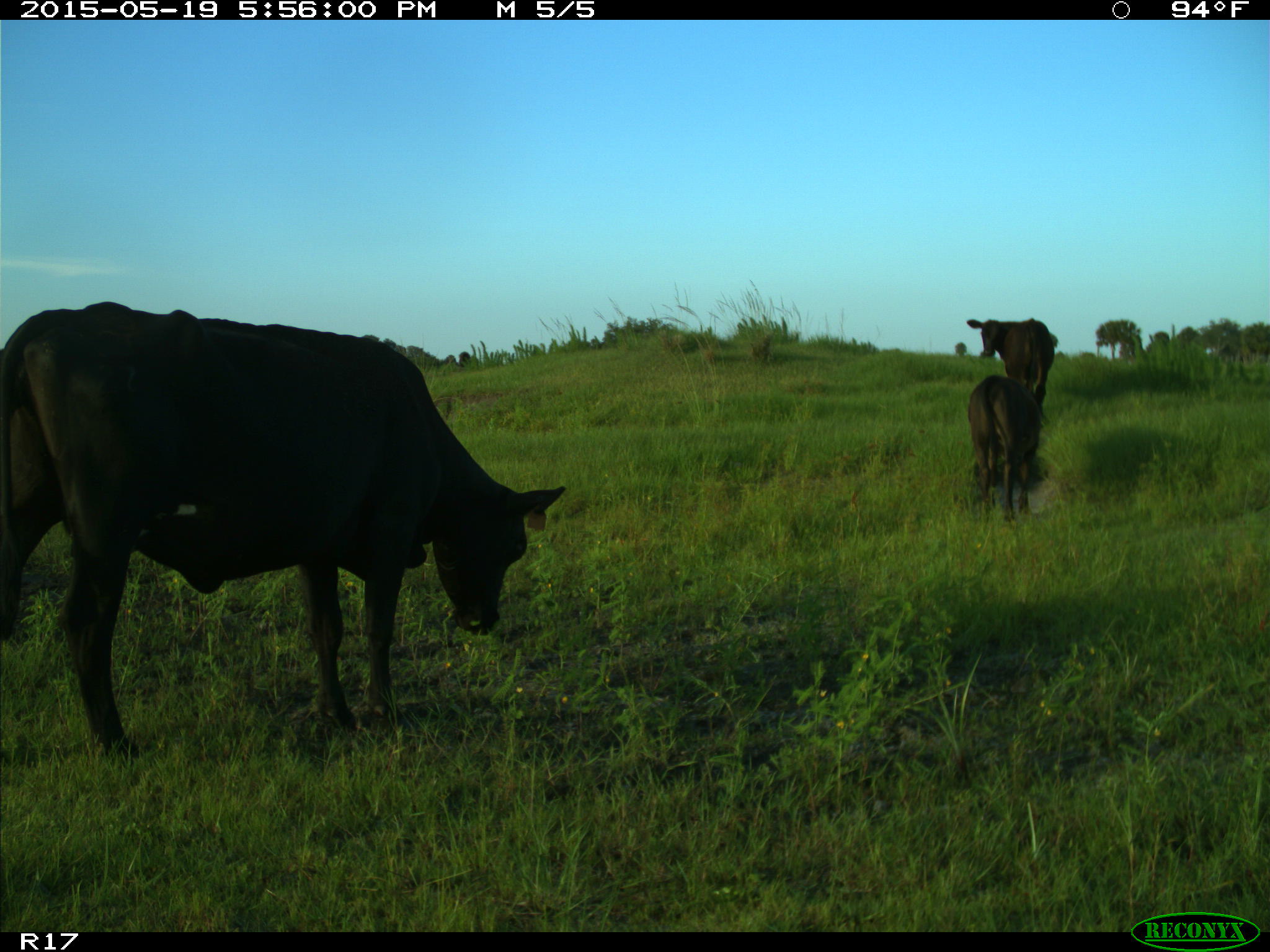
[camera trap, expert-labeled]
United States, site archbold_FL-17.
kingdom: Animalia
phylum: Chordata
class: Mammalia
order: Artiodactyla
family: Bovidae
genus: Bos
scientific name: Bos taurus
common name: domestic cow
Bos taurus (domestic cow).